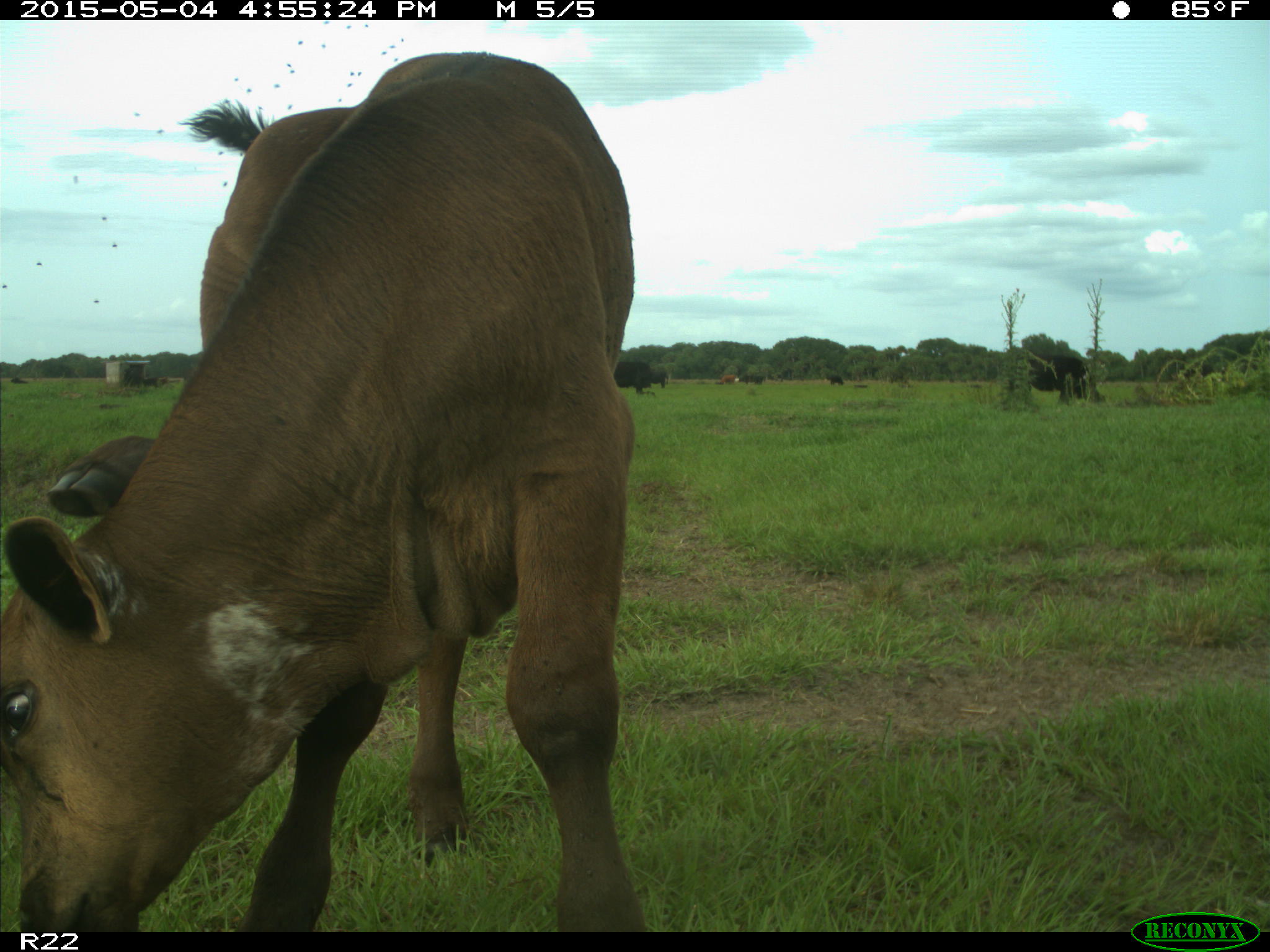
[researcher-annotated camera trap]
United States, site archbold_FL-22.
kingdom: Animalia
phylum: Chordata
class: Mammalia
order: Artiodactyla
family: Bovidae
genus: Bos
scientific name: Bos taurus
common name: domestic cow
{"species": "Bos taurus (domestic cow)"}